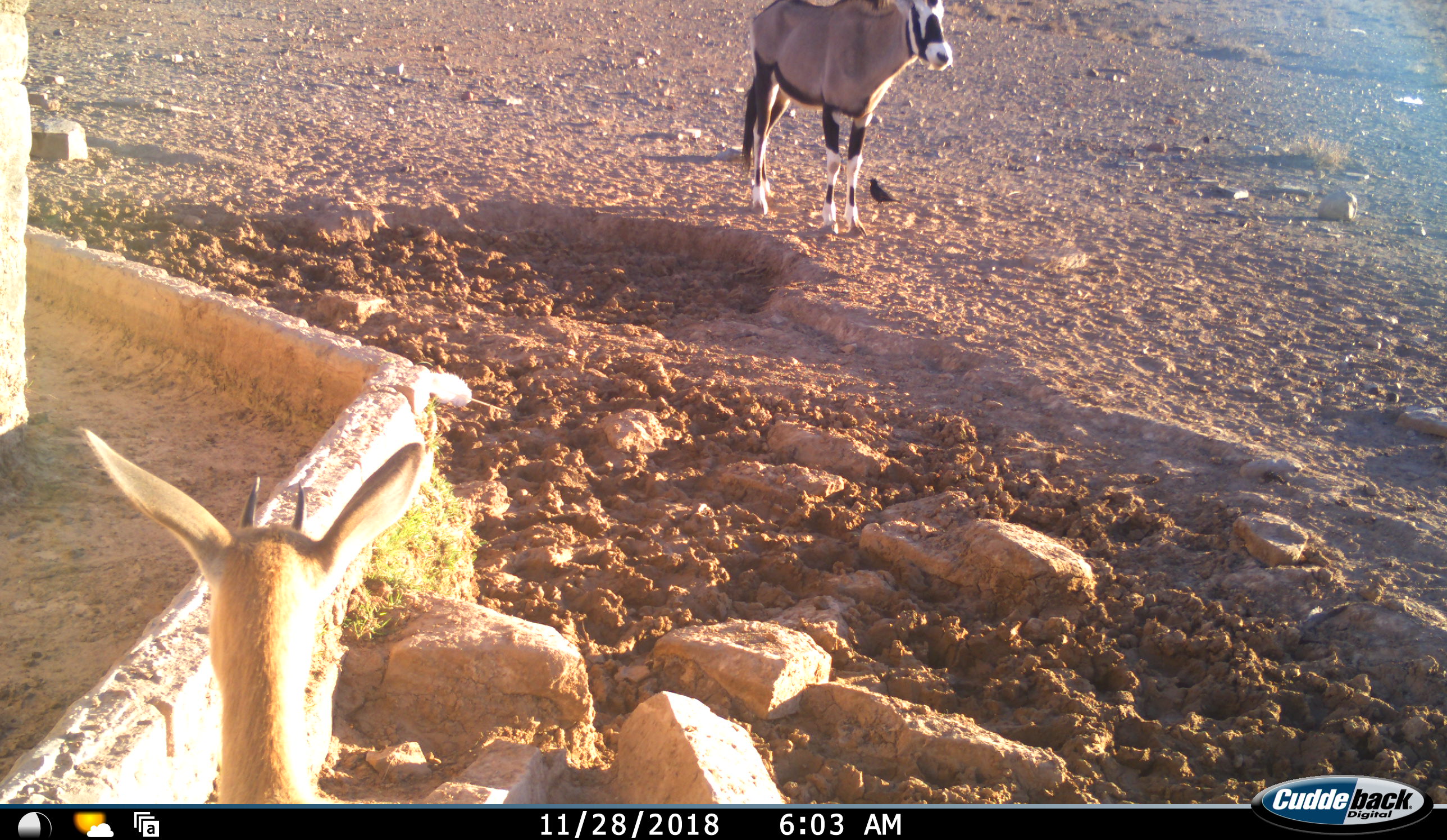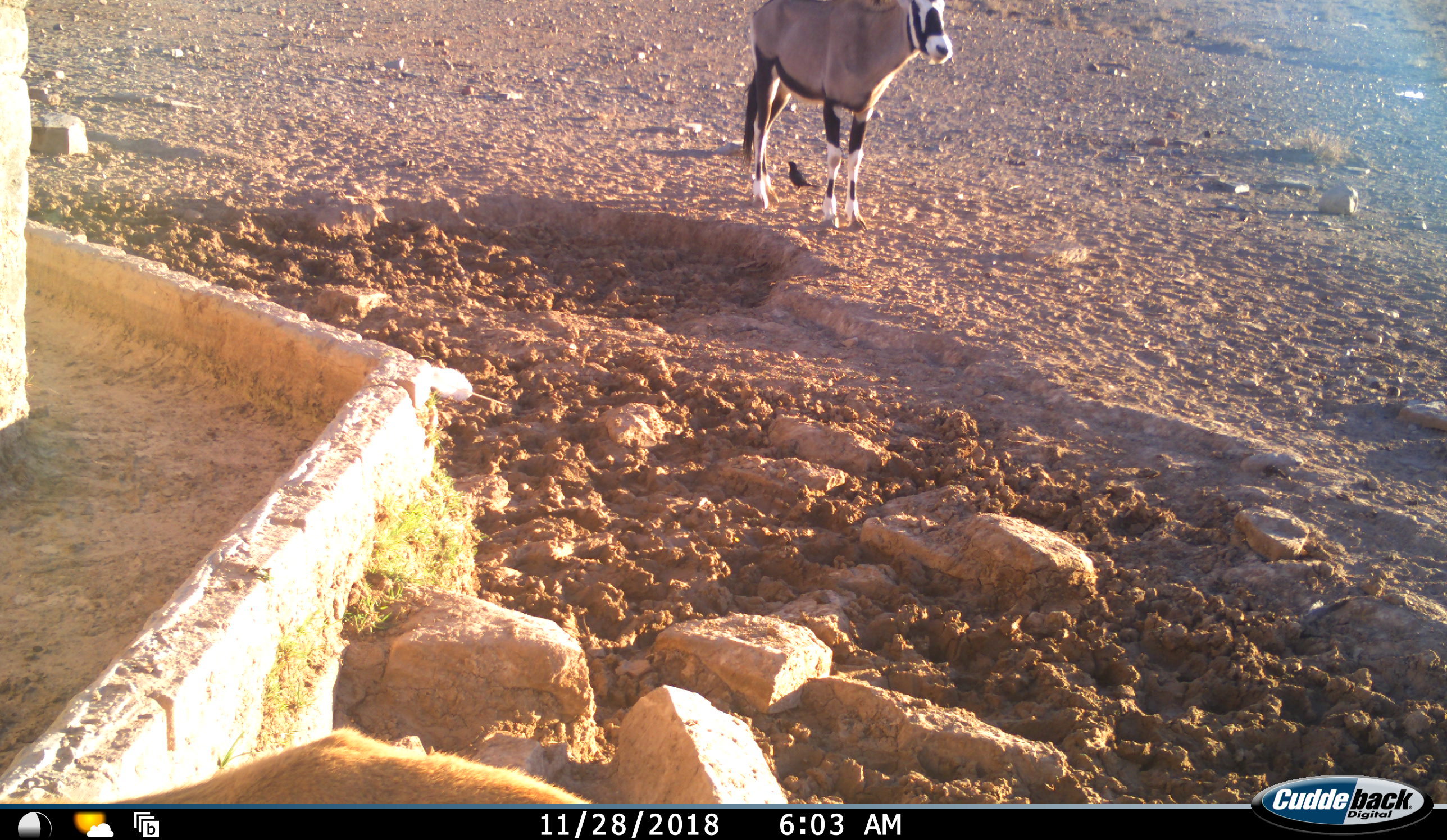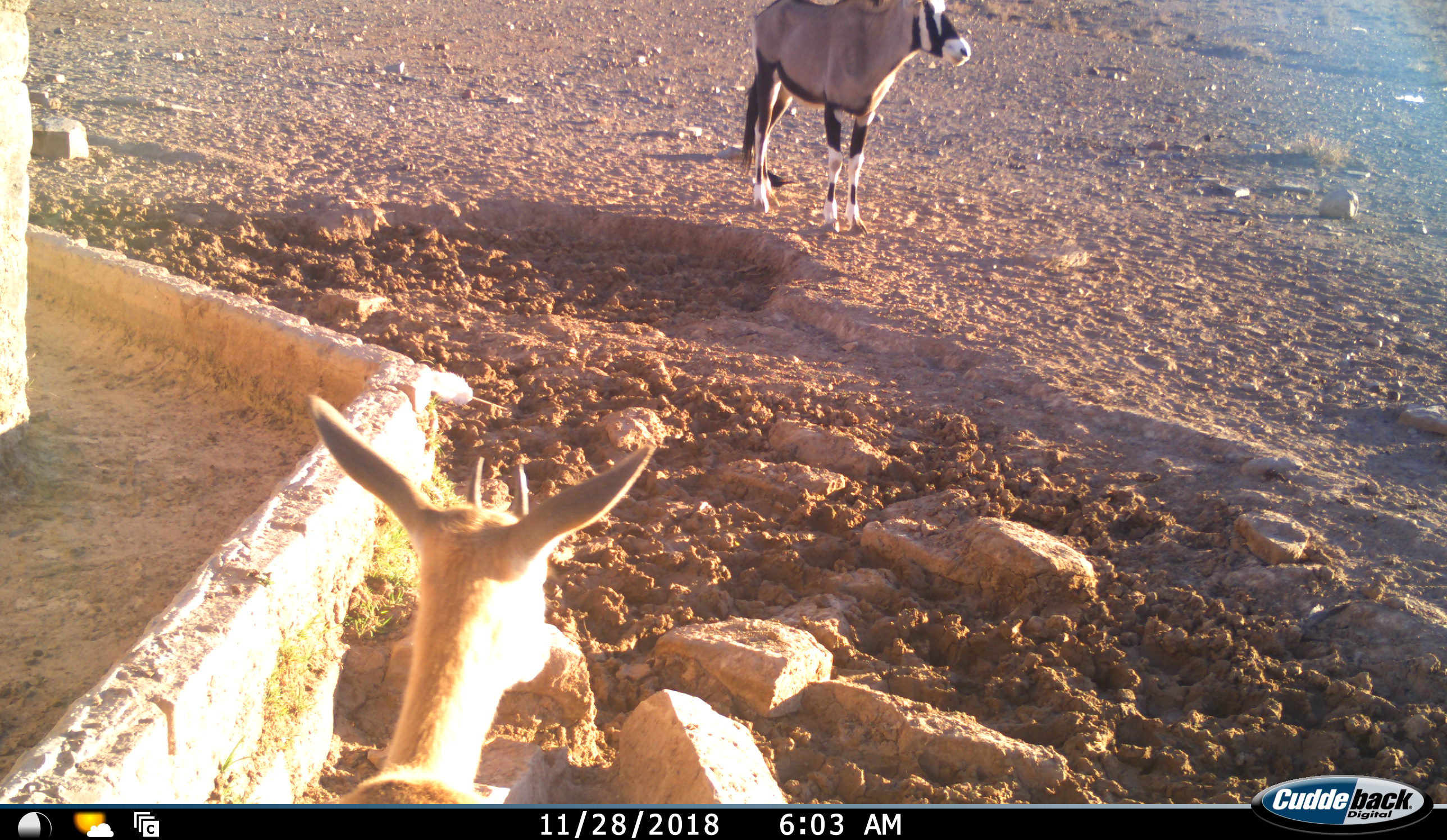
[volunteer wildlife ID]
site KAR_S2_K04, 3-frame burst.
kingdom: Animalia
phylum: Chordata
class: Mammalia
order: Artiodactyla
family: Bovidae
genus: Sylvicapra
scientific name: Sylvicapra grimmia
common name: common duiker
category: duikercommongrey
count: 1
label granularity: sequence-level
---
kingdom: Animalia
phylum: Chordata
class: Mammalia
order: Artiodactyla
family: Bovidae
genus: Oryx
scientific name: Oryx gazella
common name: gemsbok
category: oryx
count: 1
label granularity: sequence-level